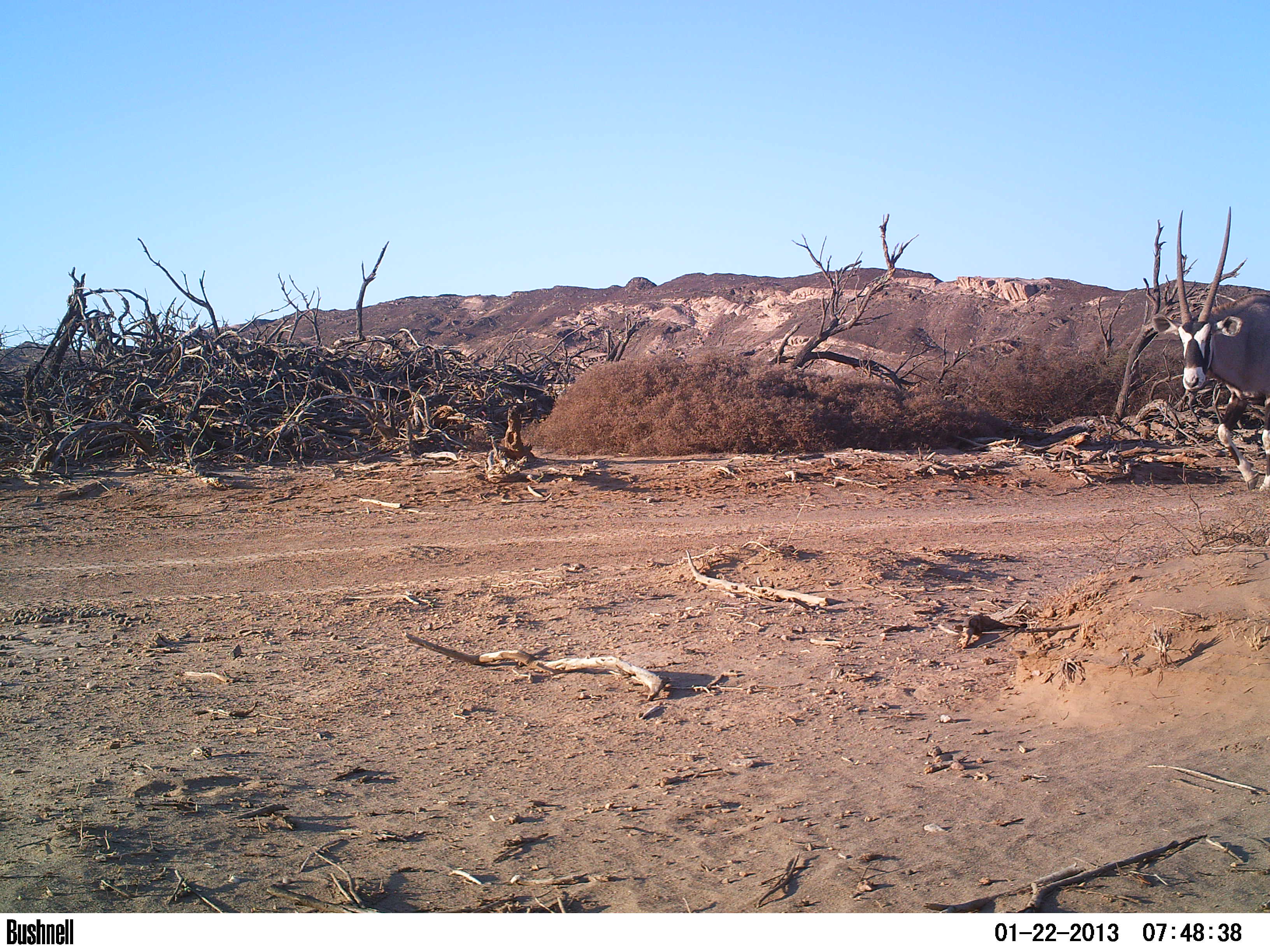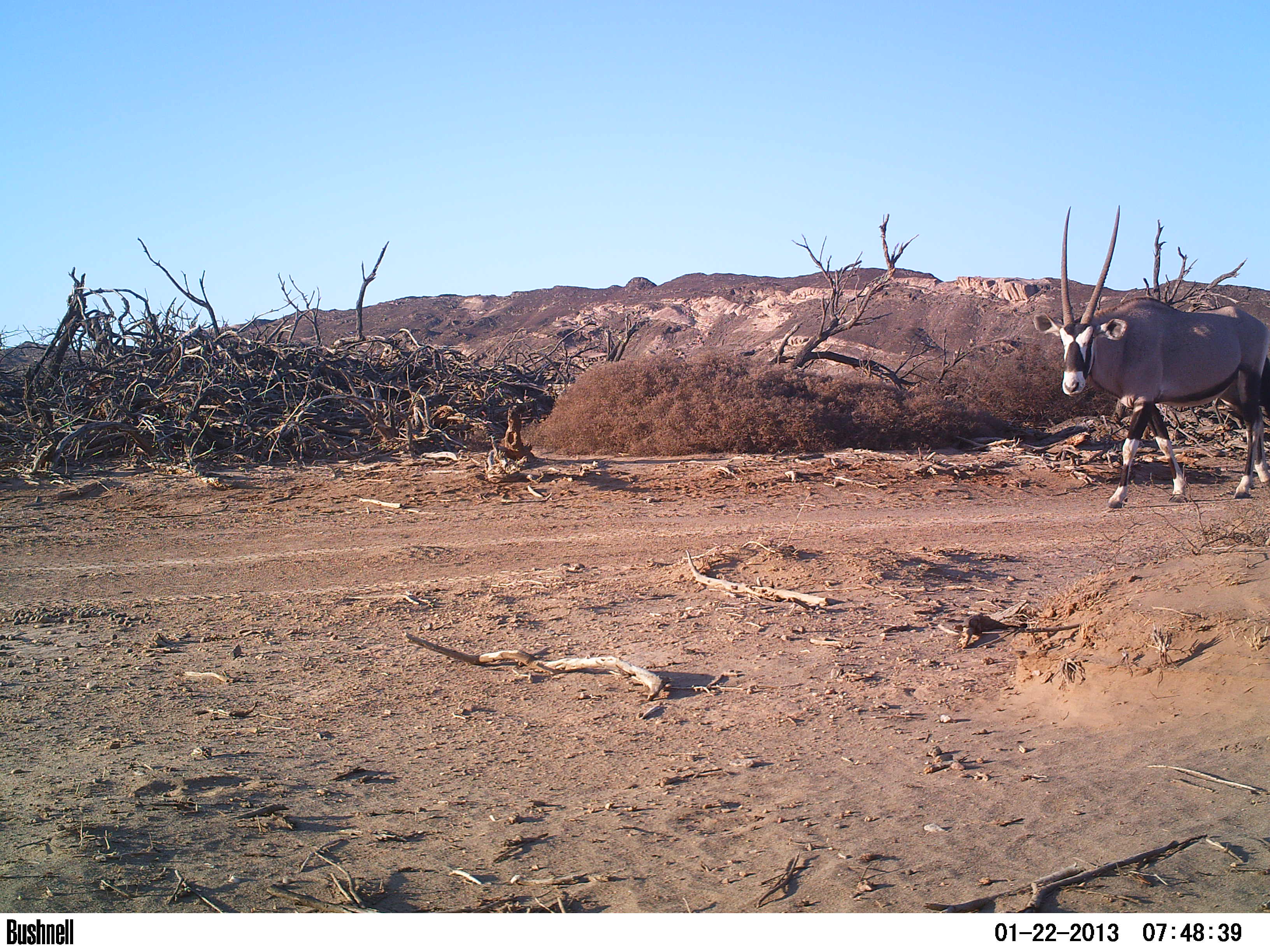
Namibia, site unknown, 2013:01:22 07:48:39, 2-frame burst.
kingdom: Animalia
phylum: Chordata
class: Mammalia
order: Artiodactyla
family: Bovidae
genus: Oryx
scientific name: Oryx gazella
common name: gemsbok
Oryx gazella (gemsbok).